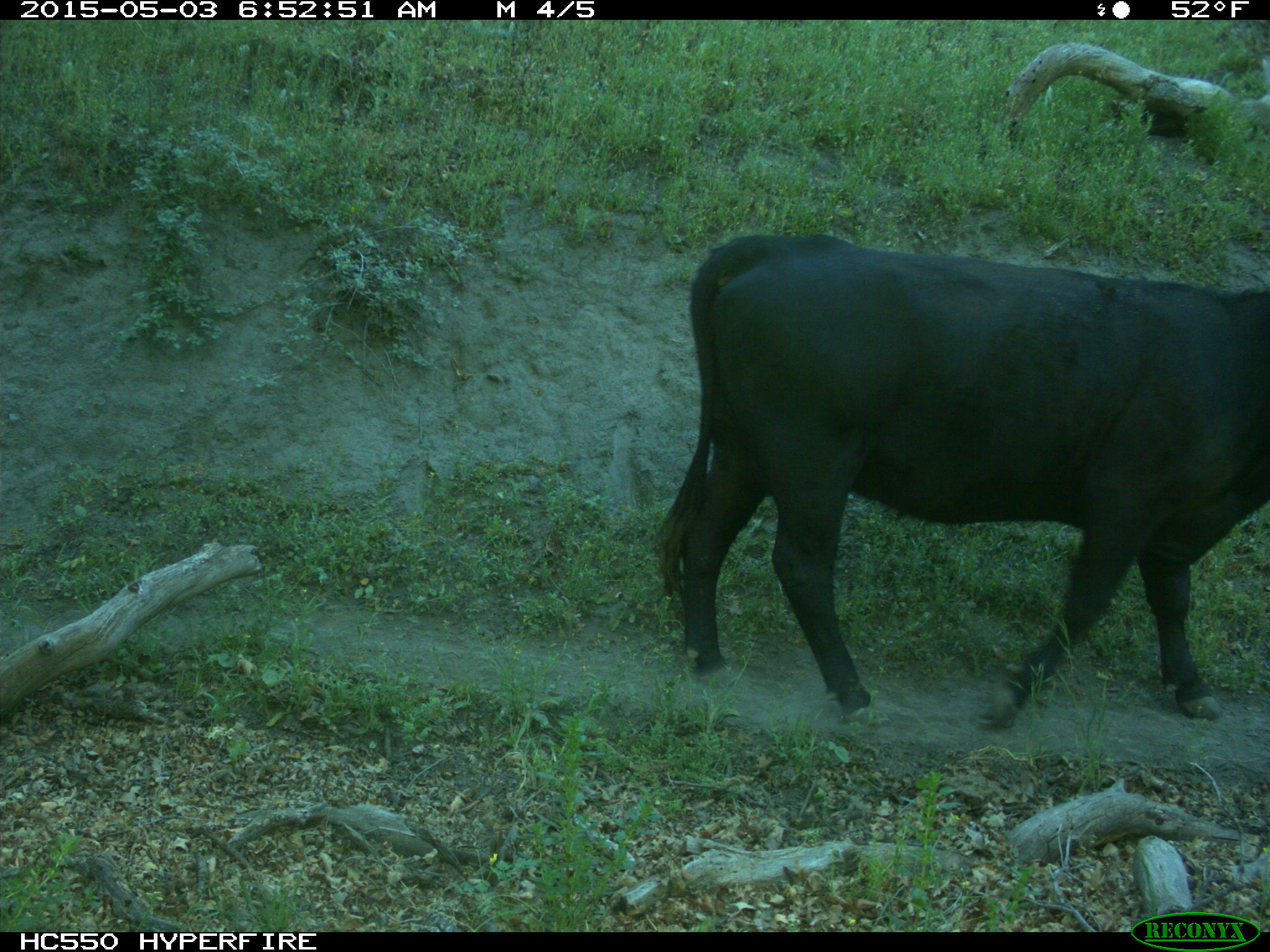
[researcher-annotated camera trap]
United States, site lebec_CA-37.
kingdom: Animalia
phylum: Chordata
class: Mammalia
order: Artiodactyla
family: Bovidae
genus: Bos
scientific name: Bos taurus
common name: domestic cow